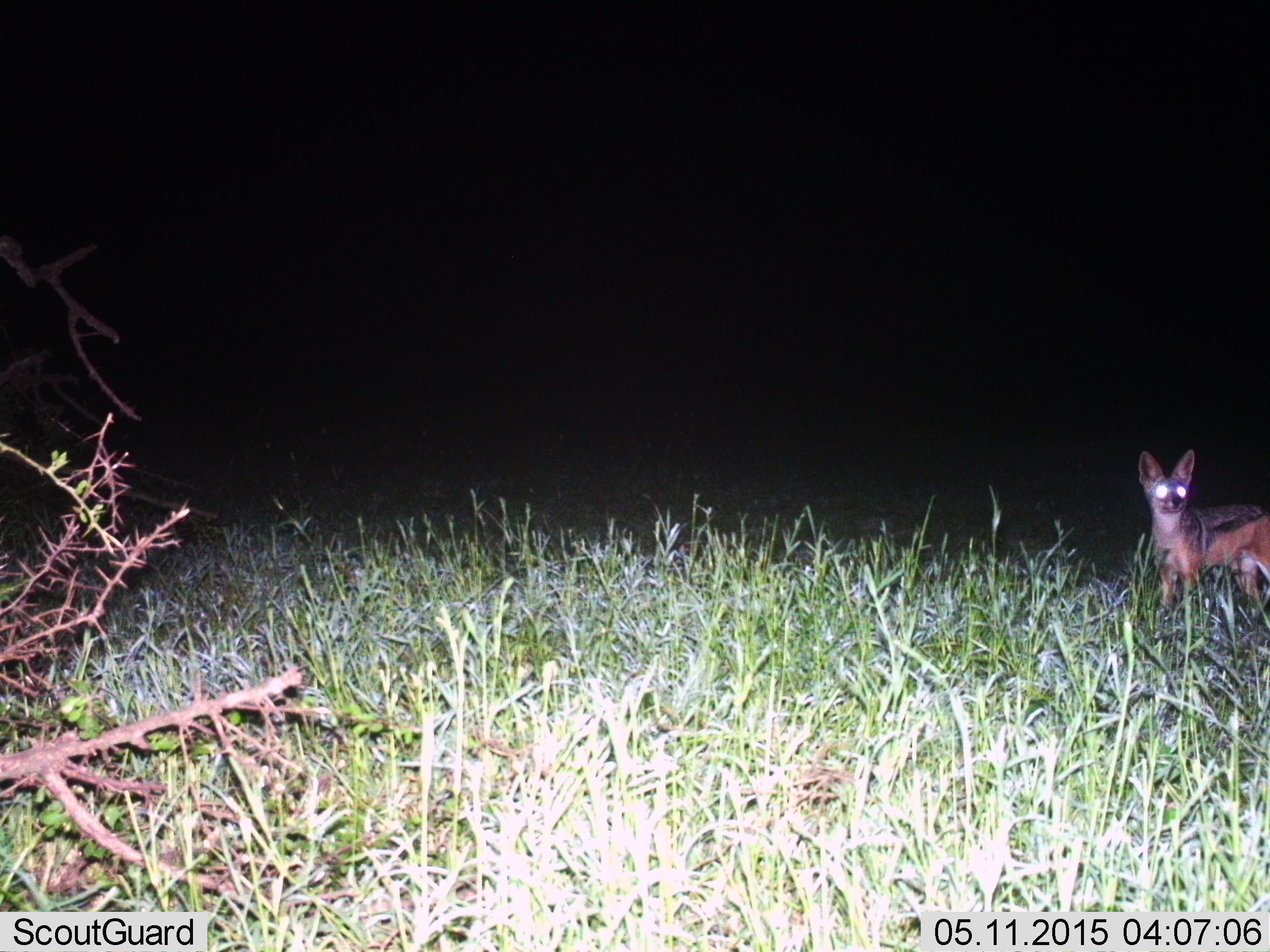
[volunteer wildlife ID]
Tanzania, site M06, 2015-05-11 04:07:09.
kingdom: Animalia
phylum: Chordata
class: Mammalia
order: Carnivora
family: Canidae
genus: Lupulella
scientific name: Lupulella mesomelas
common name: black-backed jackal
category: jackal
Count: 1.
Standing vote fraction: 90%.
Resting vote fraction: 0%.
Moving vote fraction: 10%.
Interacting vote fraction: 0%.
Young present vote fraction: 0%.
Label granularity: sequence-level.